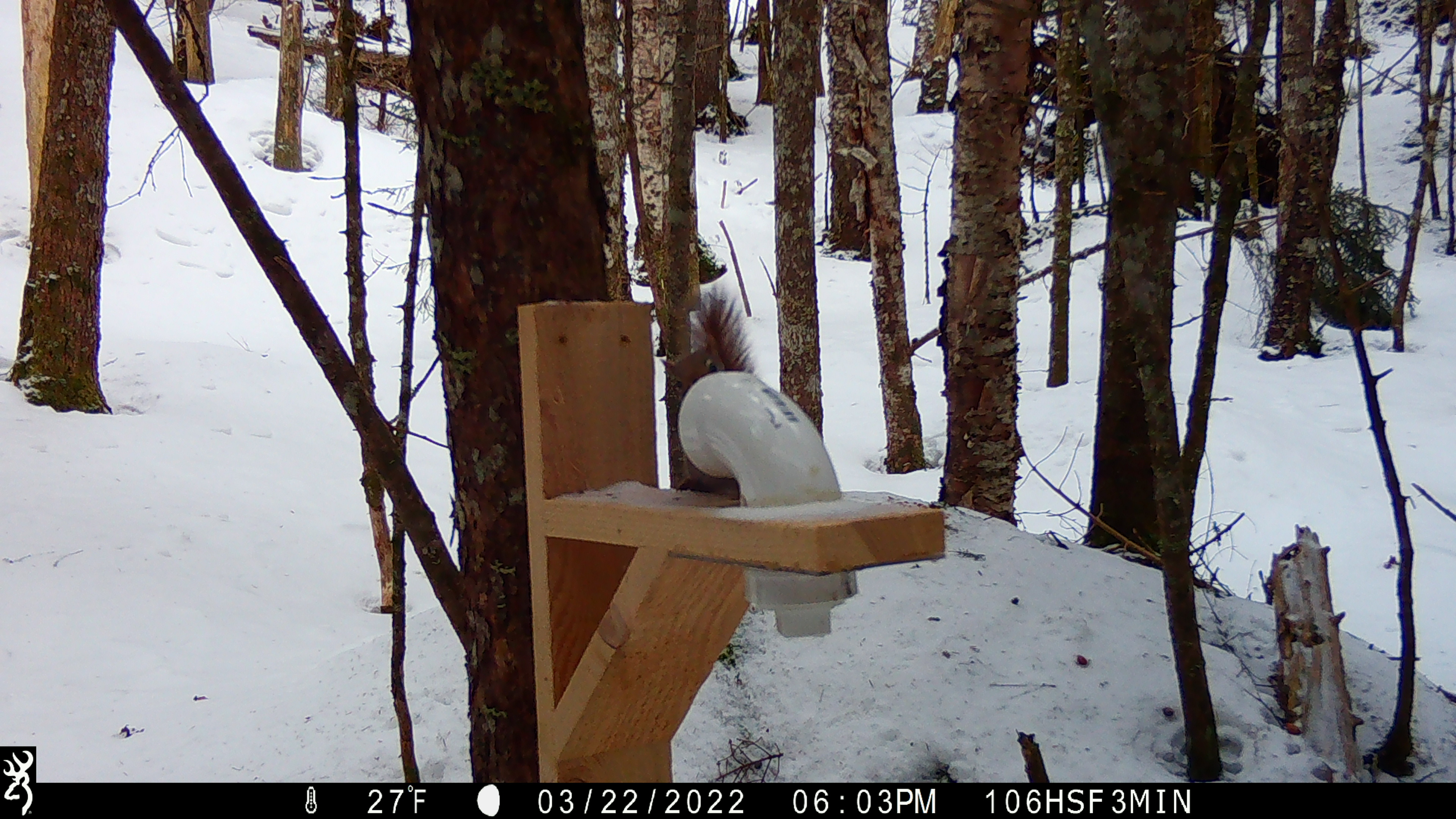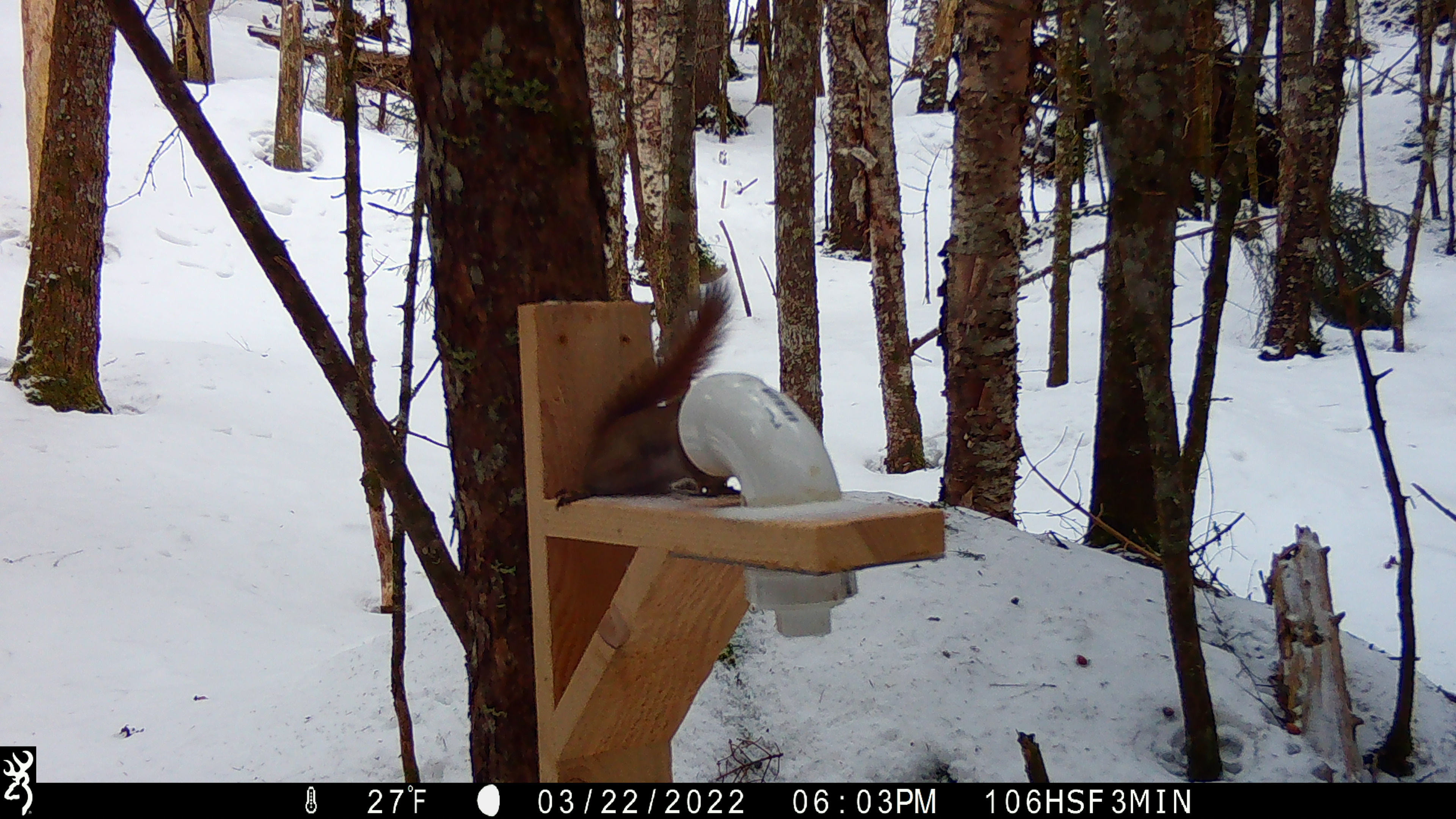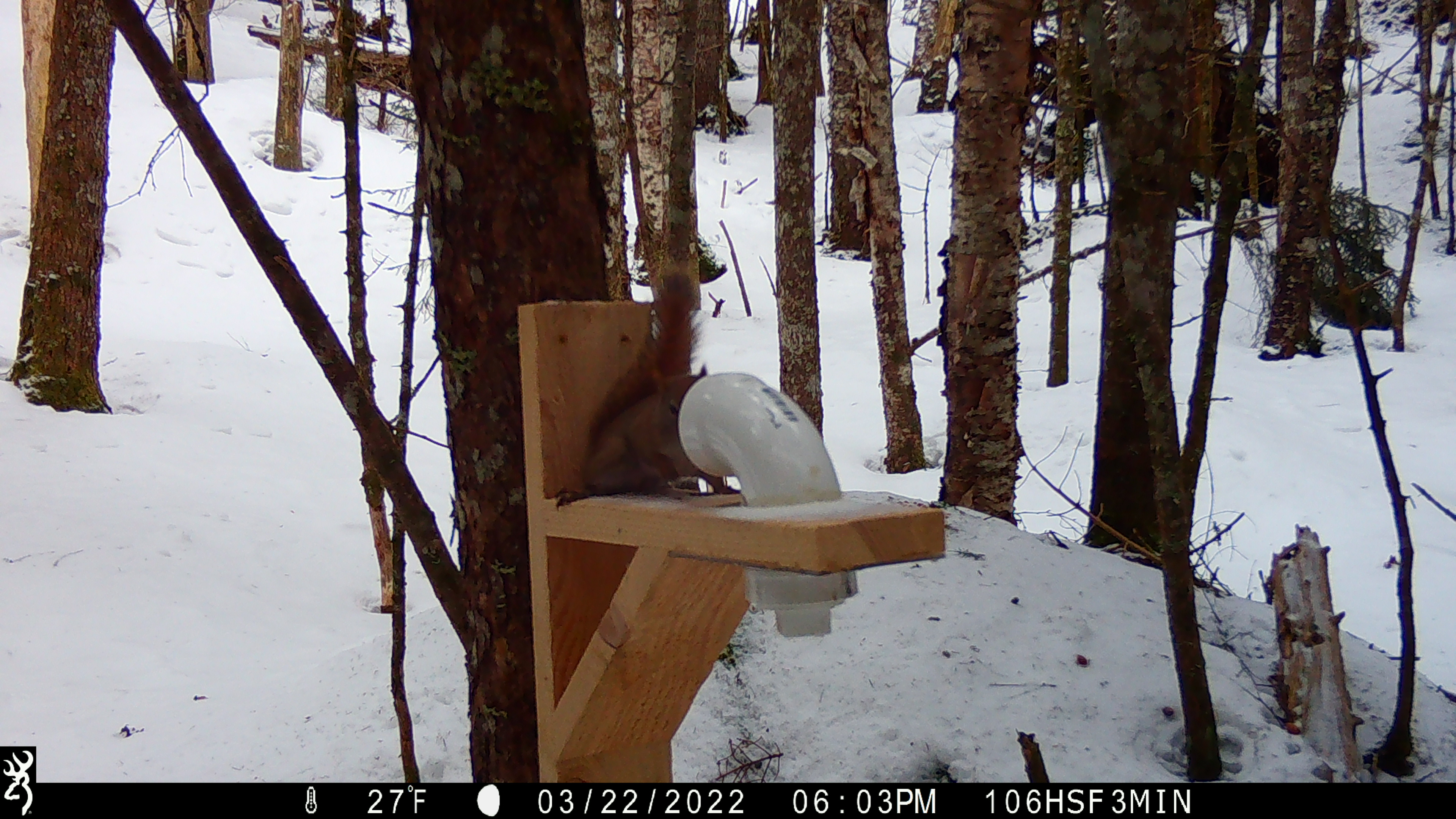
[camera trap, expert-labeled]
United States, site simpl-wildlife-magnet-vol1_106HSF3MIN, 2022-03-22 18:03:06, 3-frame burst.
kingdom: Animalia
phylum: Chordata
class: Mammalia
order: Rodentia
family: Sciuridae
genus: Tamiasciurus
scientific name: Tamiasciurus hudsonicus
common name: red squirrel